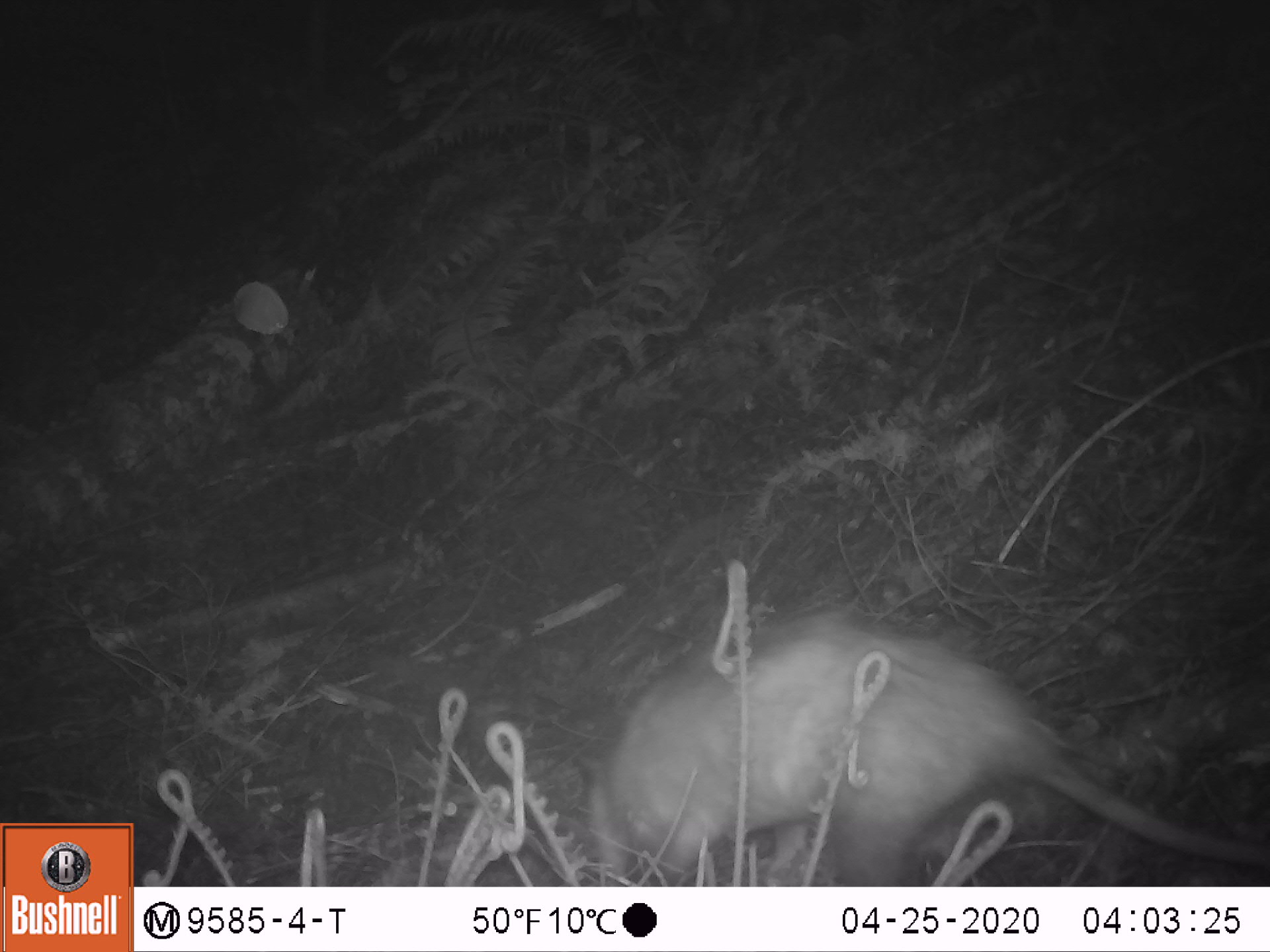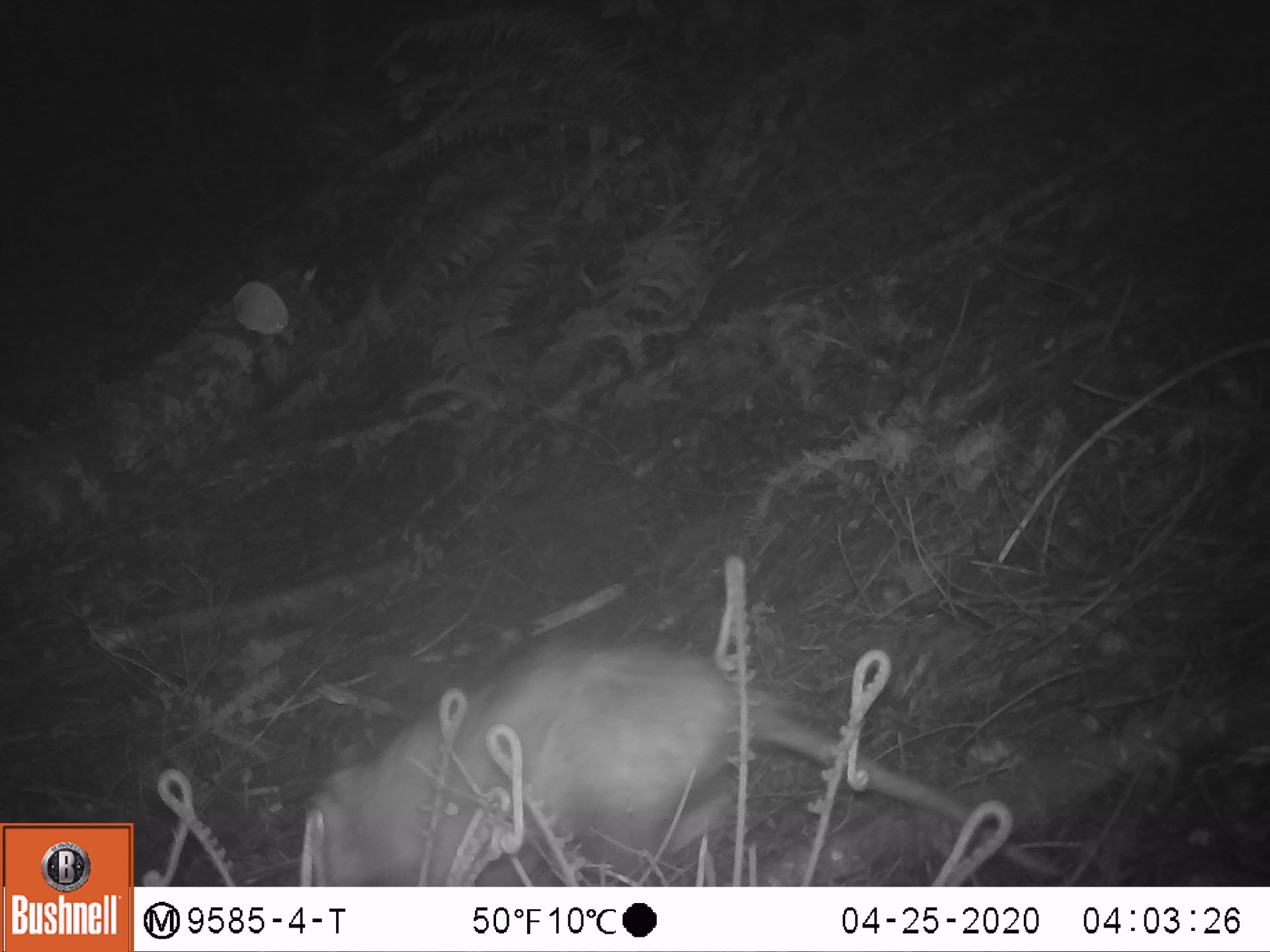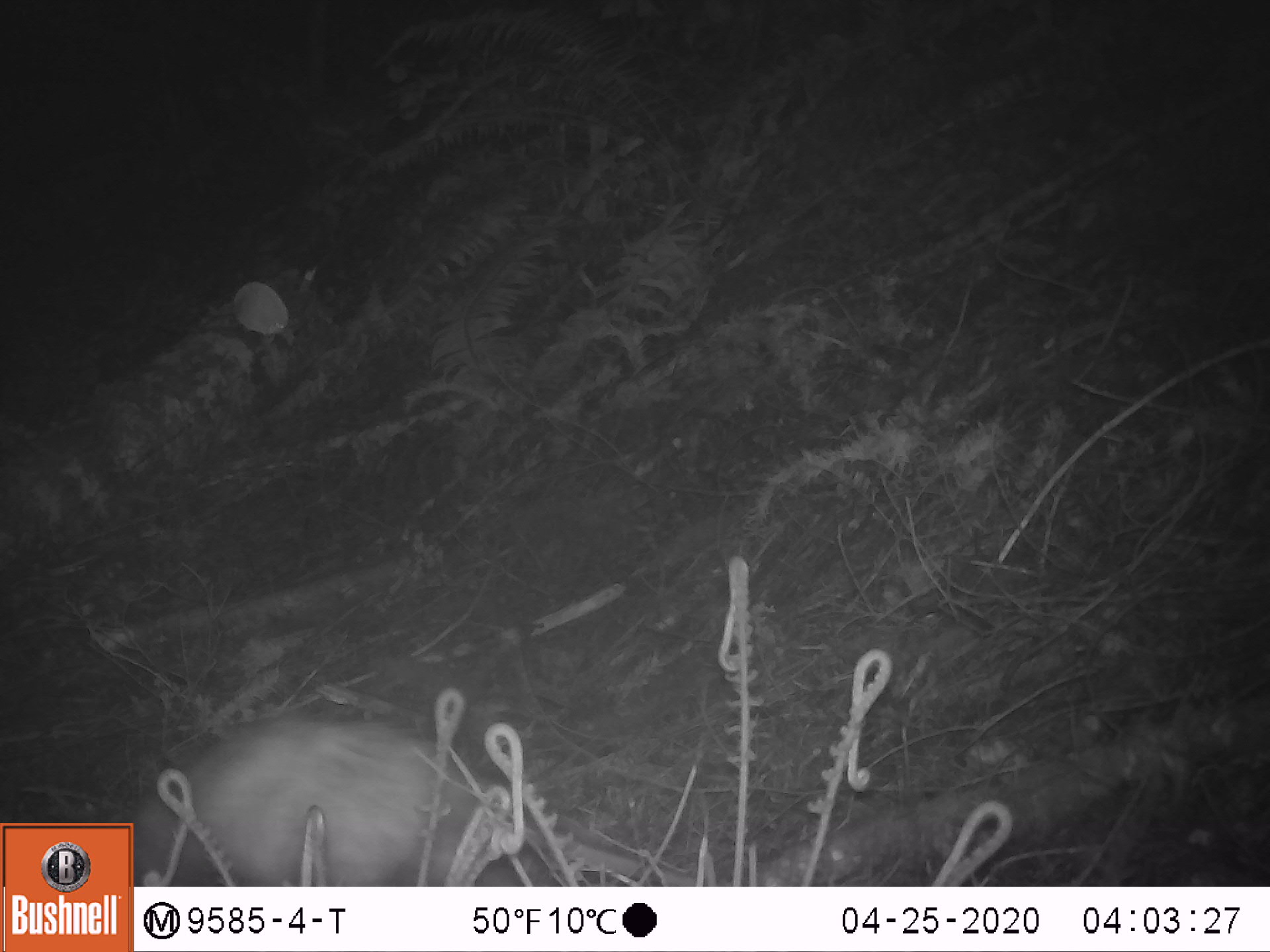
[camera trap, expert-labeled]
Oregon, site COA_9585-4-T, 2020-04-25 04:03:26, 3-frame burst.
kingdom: Animalia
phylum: Chordata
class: Mammalia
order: Didelphimorphia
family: Didelphidae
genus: Didelphis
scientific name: Didelphis virginiana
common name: virginia opossum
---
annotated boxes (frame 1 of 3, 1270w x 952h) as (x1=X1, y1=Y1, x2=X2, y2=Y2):
virginia opossum: (x1=581, y1=592, x2=1259, y2=878)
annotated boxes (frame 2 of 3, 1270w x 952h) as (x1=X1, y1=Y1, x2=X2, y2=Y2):
virginia opossum: (x1=299, y1=618, x2=1061, y2=878)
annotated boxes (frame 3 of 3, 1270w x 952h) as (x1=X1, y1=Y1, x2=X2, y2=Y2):
virginia opossum: (x1=138, y1=708, x2=665, y2=881)